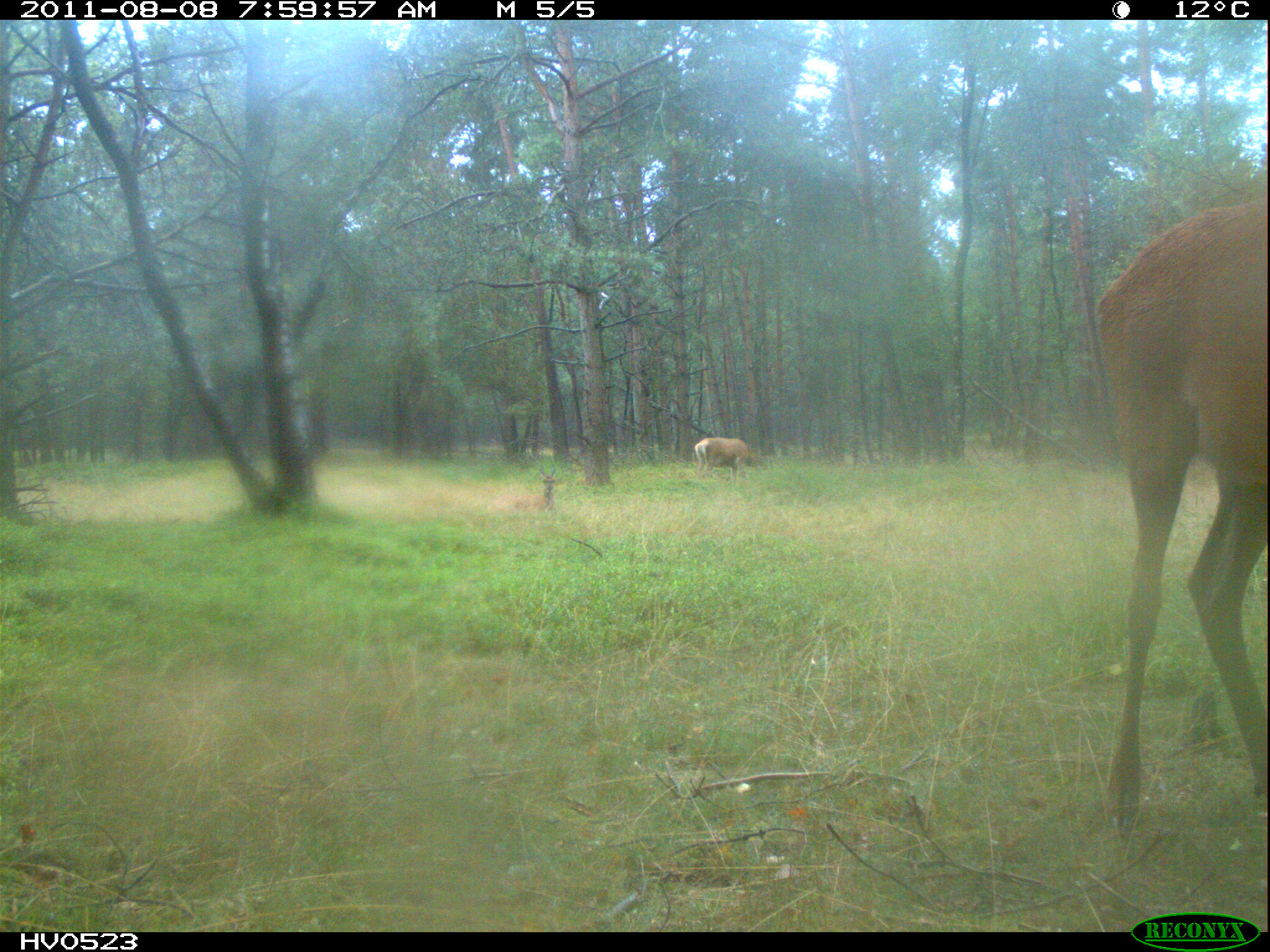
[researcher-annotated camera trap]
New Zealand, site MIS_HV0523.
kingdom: Animalia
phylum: Chordata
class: Mammalia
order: Artiodactyla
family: Cervidae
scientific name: Cervidae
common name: deer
Deer (Cervidae).